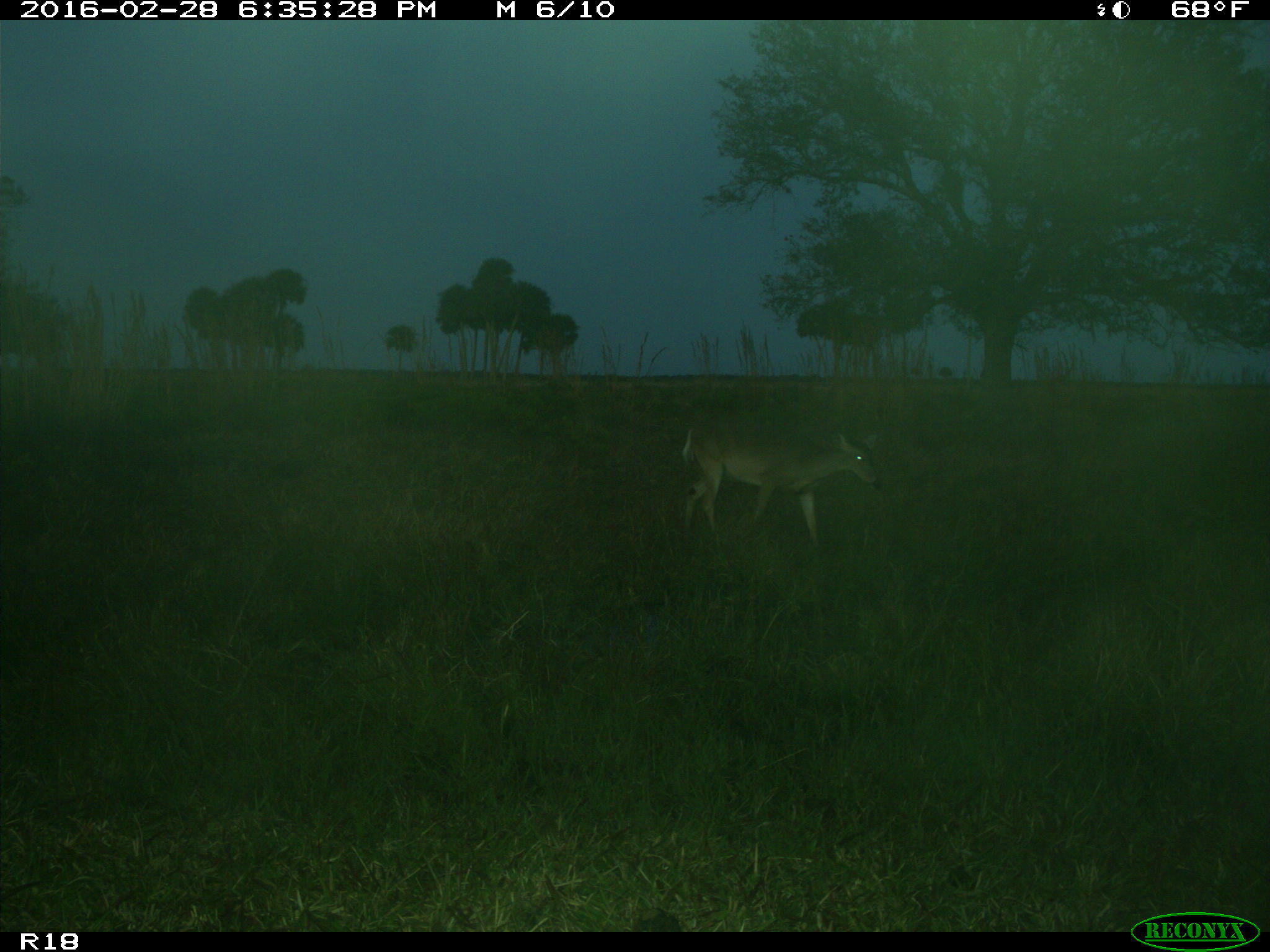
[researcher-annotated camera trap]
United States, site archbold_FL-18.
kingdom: Animalia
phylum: Chordata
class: Mammalia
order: Artiodactyla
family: Cervidae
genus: Odocoileus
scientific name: Odocoileus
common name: deer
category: unidentified deer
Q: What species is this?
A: Unidentified deer (deer) (Odocoileus).